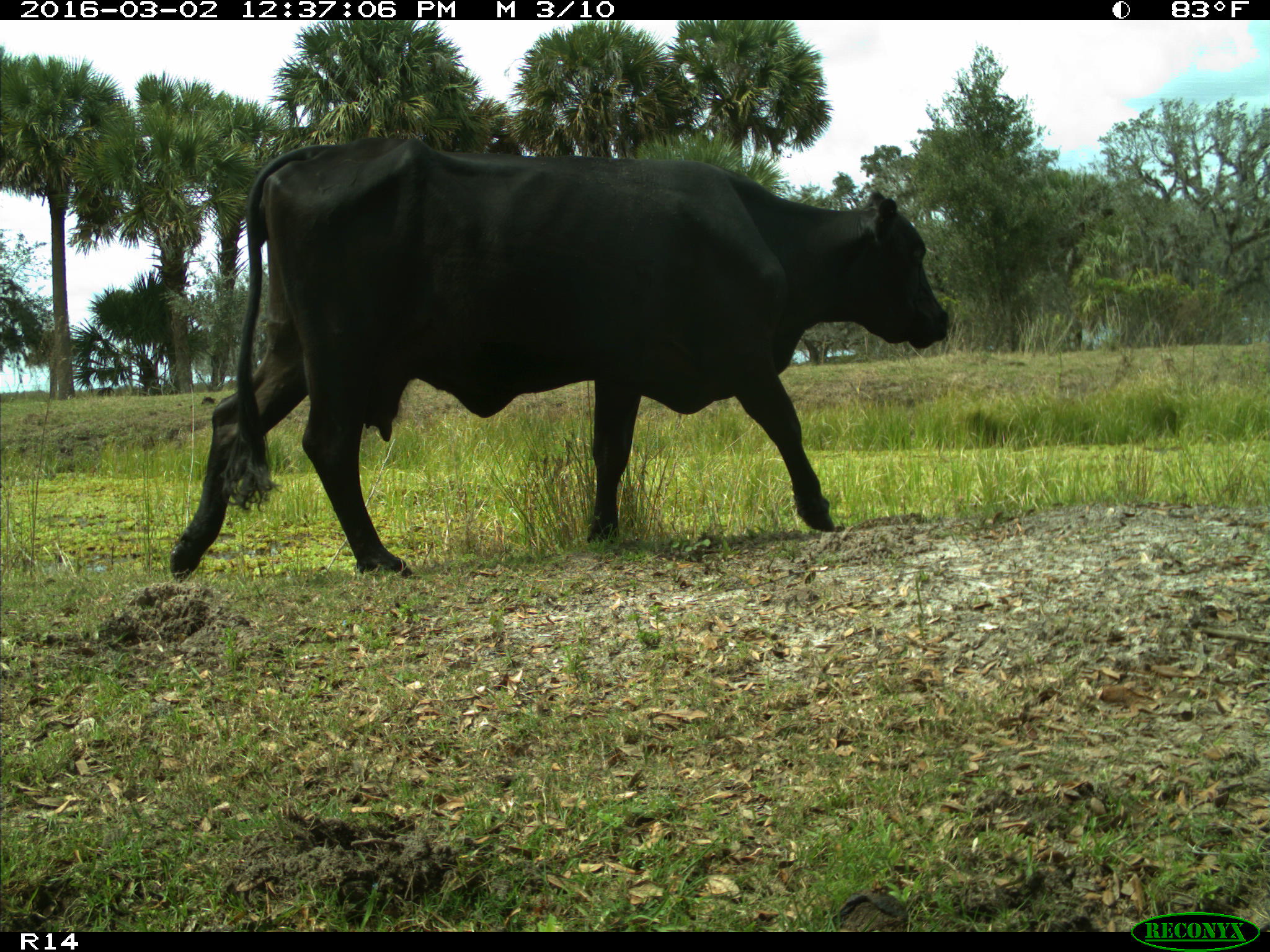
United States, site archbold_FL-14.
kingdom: Animalia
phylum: Chordata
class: Mammalia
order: Artiodactyla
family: Bovidae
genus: Bos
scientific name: Bos taurus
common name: domestic cow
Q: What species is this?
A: Bos taurus (domestic cow).